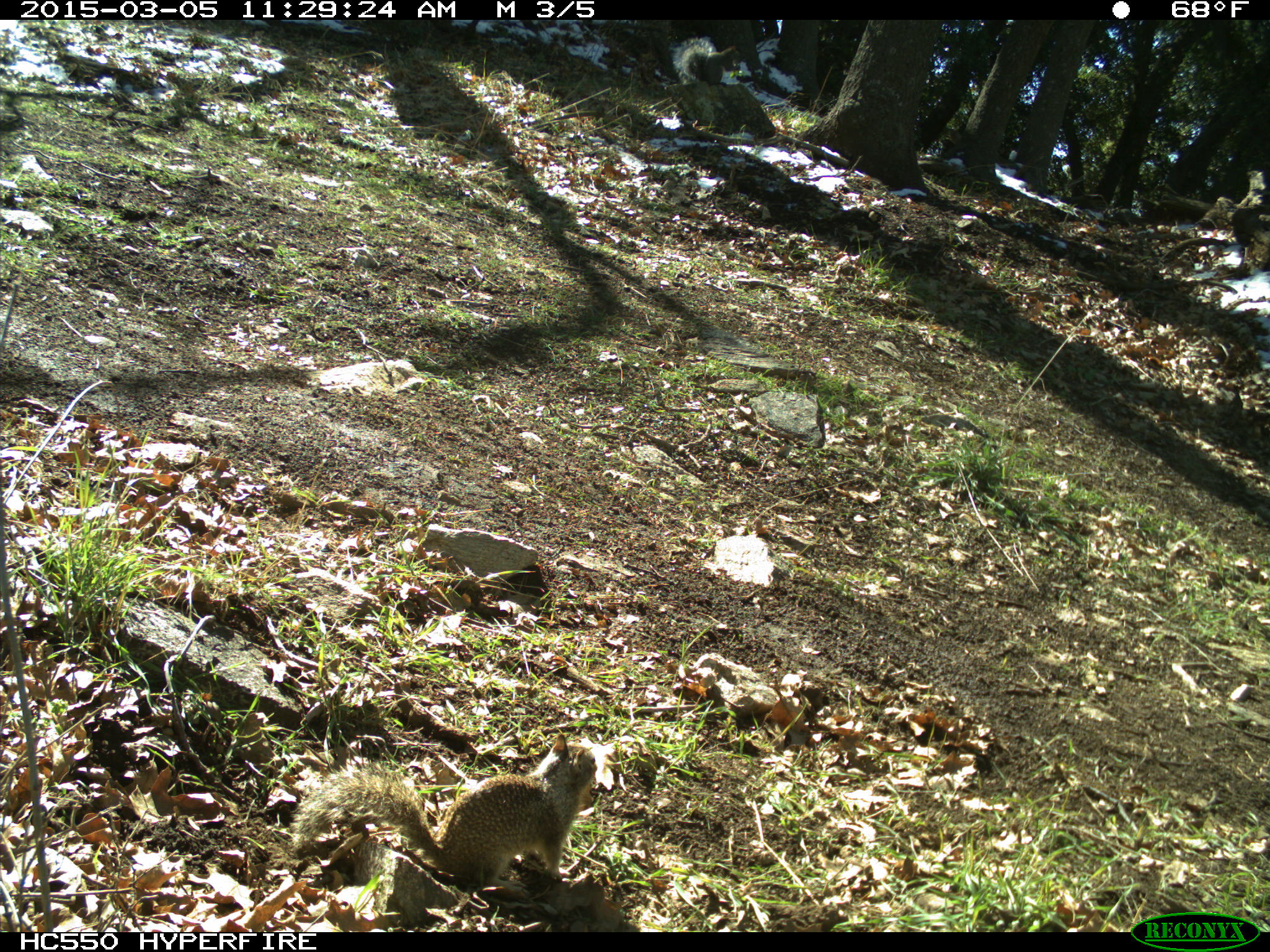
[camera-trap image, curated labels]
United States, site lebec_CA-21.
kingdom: Animalia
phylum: Chordata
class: Mammalia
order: Rodentia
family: Sciuridae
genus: Sciurus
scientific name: Sciurus carolinensis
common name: eastern gray squirrel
Sciurus carolinensis (eastern gray squirrel).